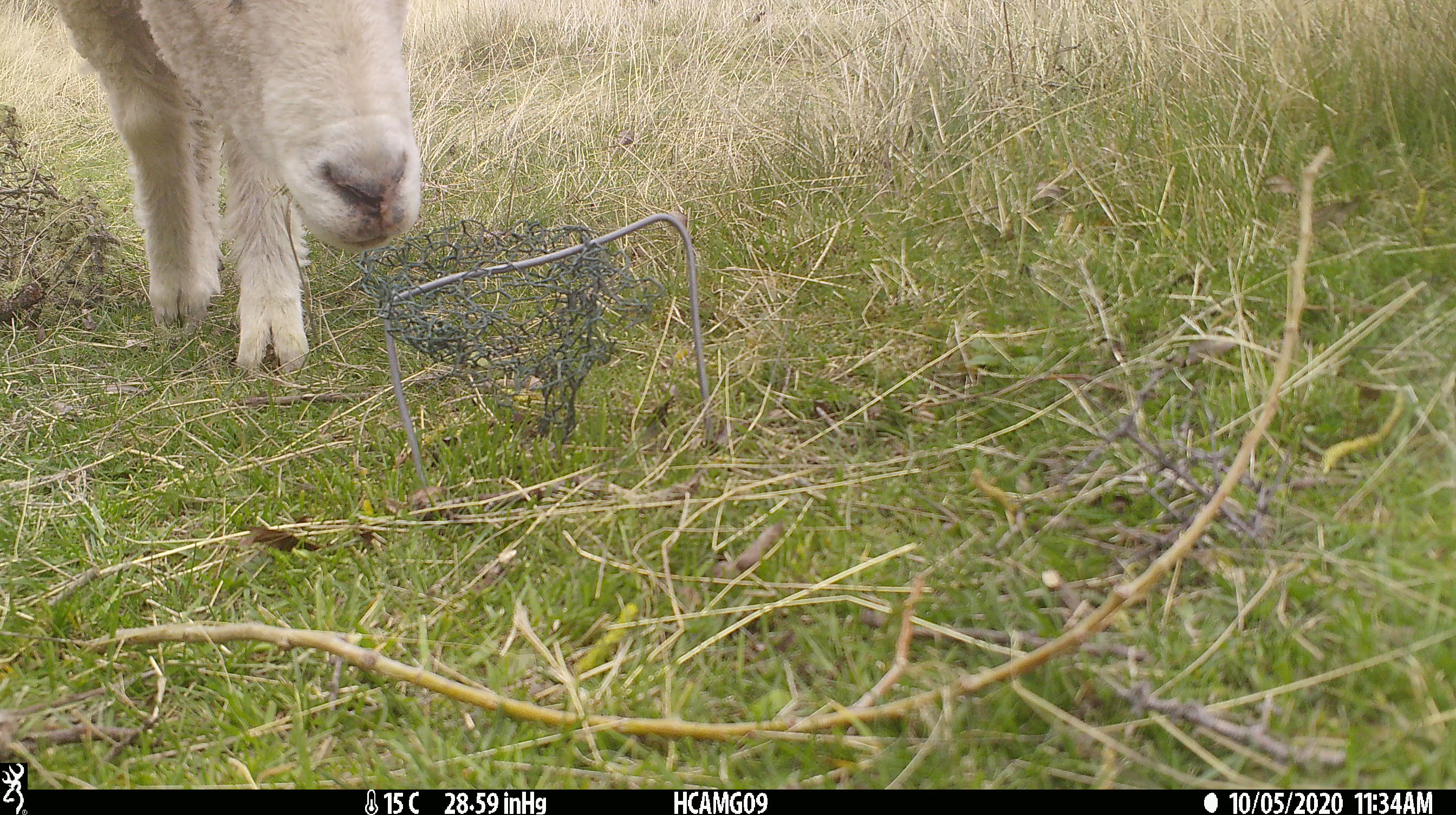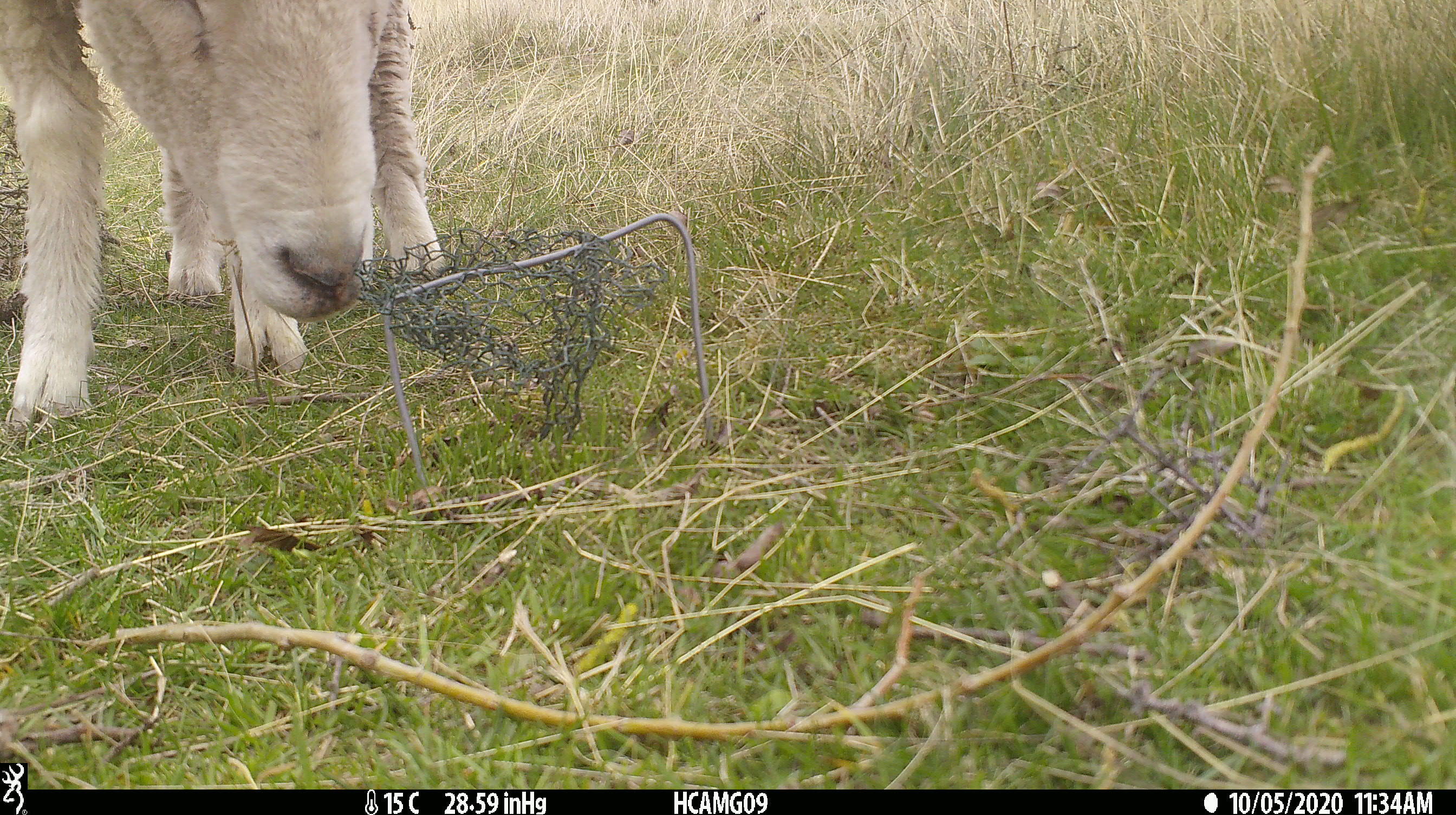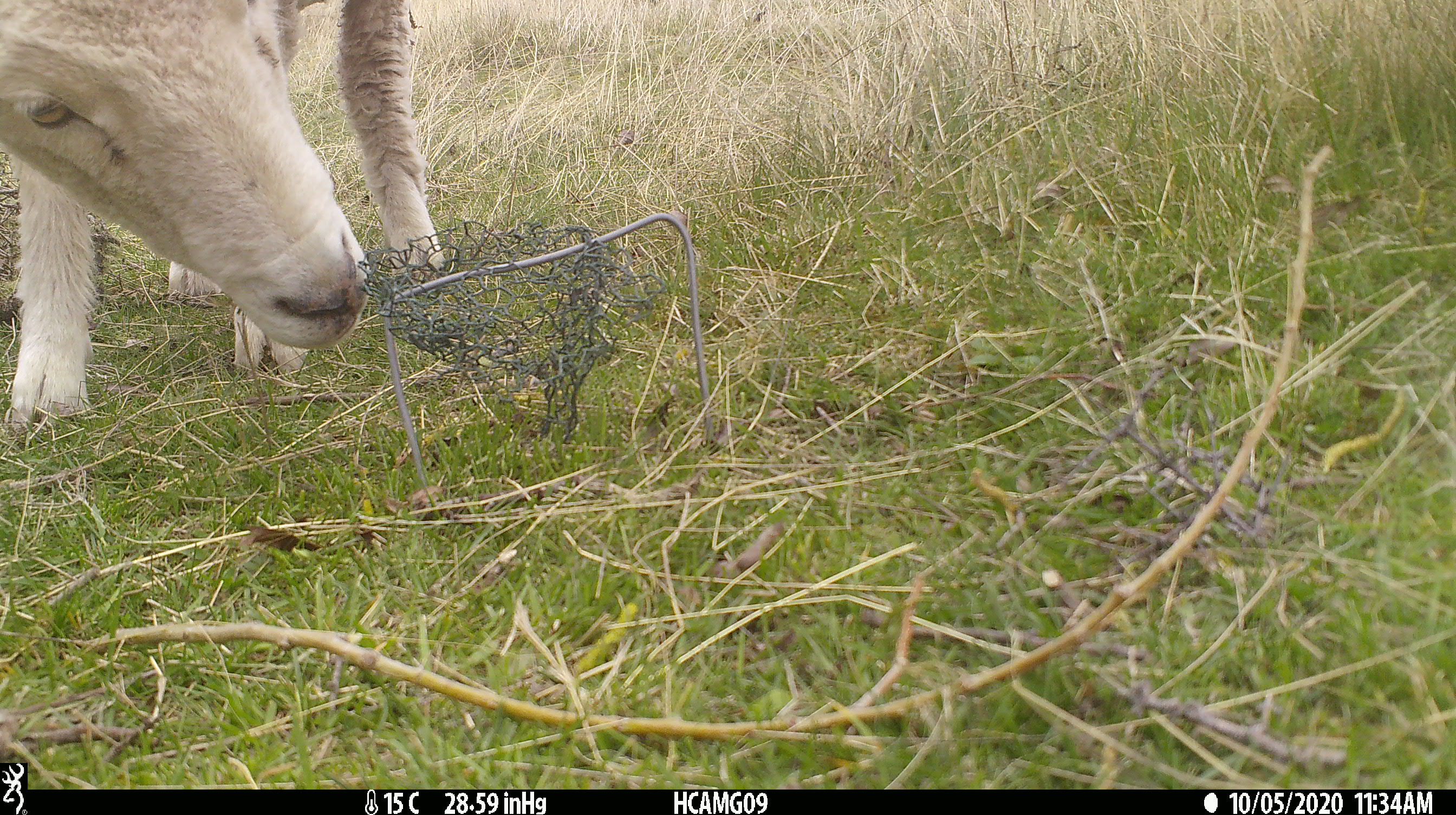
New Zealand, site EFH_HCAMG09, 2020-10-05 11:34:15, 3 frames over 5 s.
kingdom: Animalia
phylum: Chordata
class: Mammalia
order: Artiodactyla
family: Bovidae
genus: Ovis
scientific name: Ovis aries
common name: domestic sheep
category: sheep